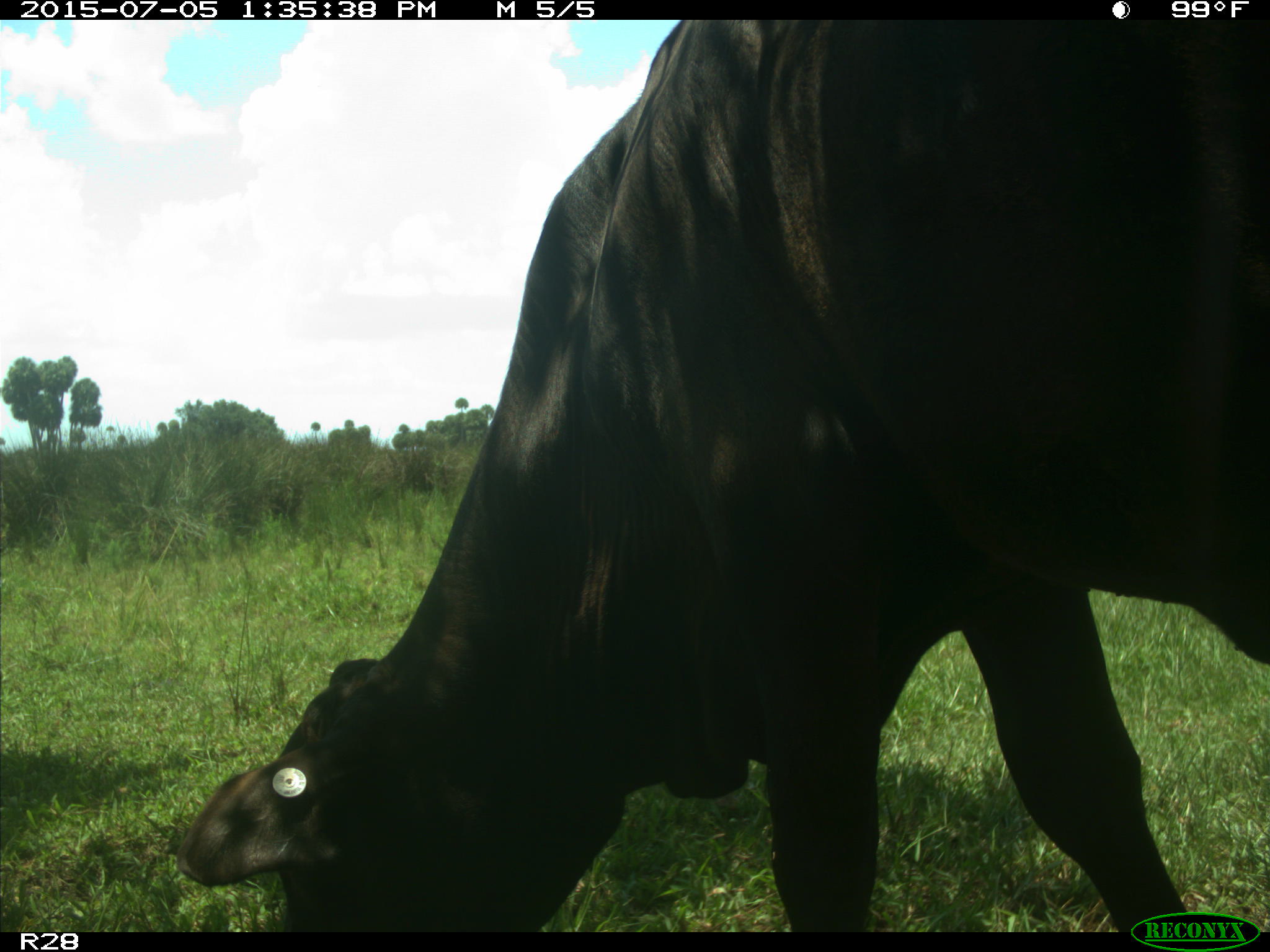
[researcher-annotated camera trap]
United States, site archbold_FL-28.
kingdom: Animalia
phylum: Chordata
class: Mammalia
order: Artiodactyla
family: Bovidae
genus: Bos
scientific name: Bos taurus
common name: domestic cow